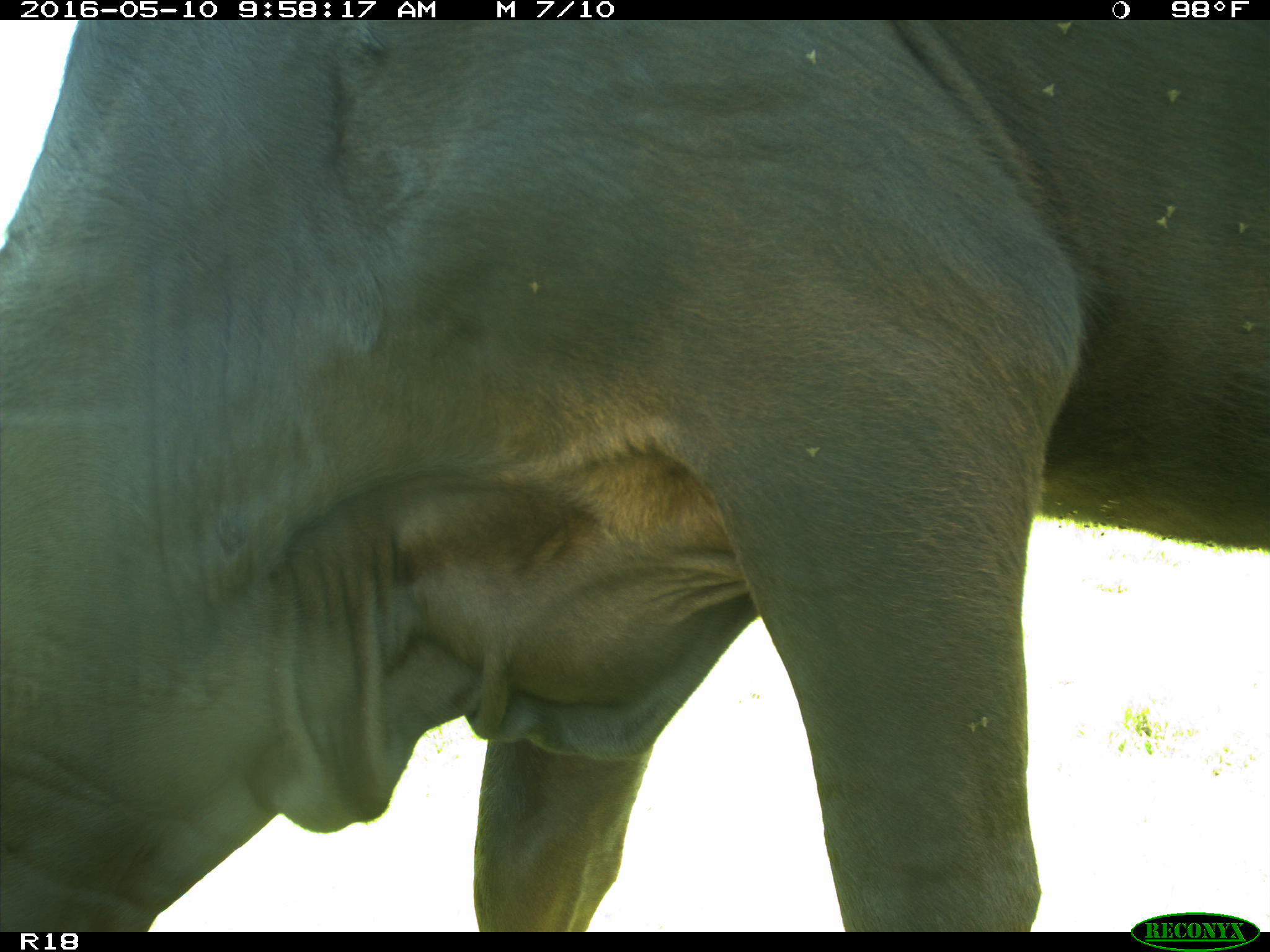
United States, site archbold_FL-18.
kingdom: Animalia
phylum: Chordata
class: Mammalia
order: Artiodactyla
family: Bovidae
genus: Bos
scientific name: Bos taurus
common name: domestic cow